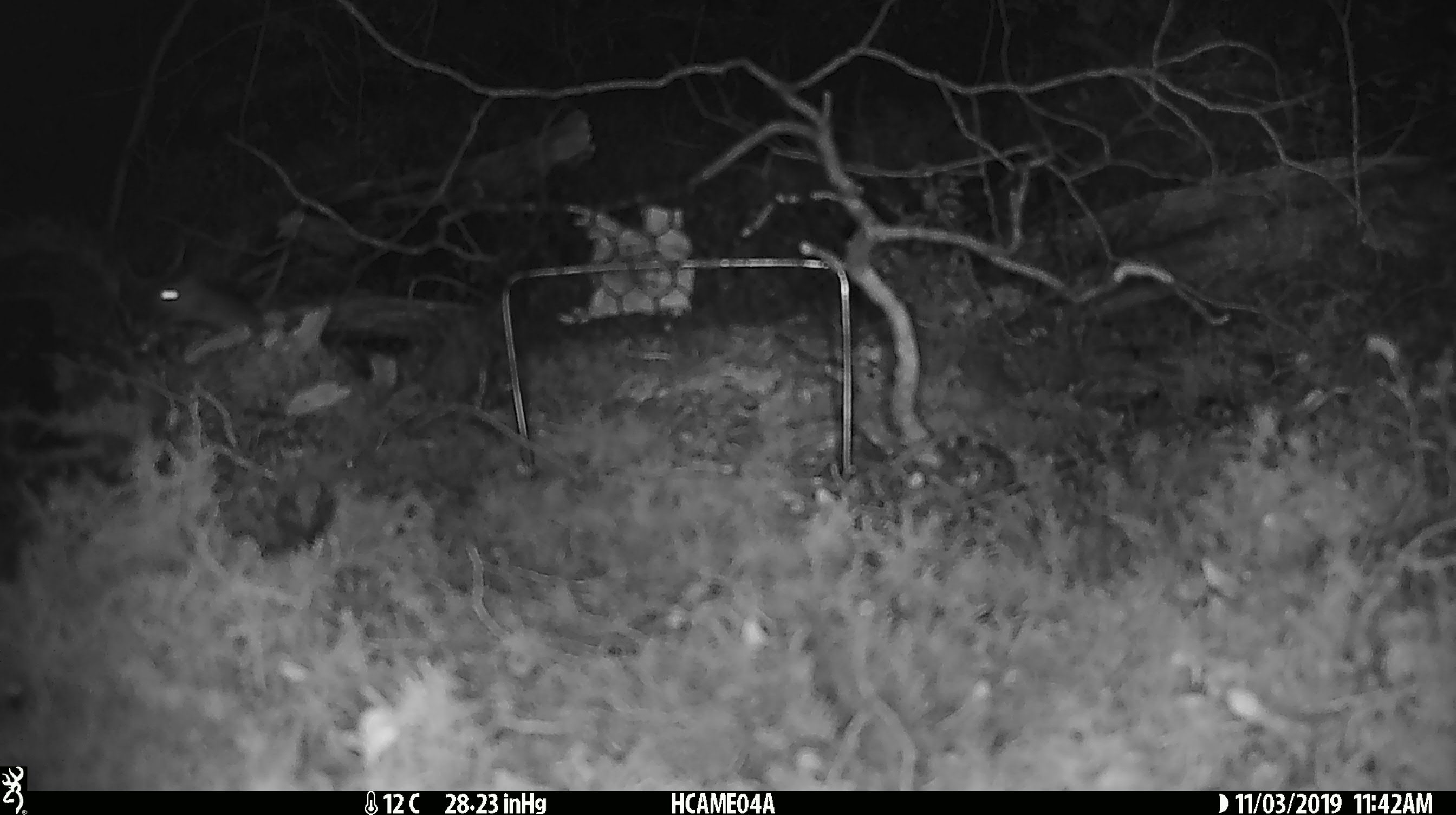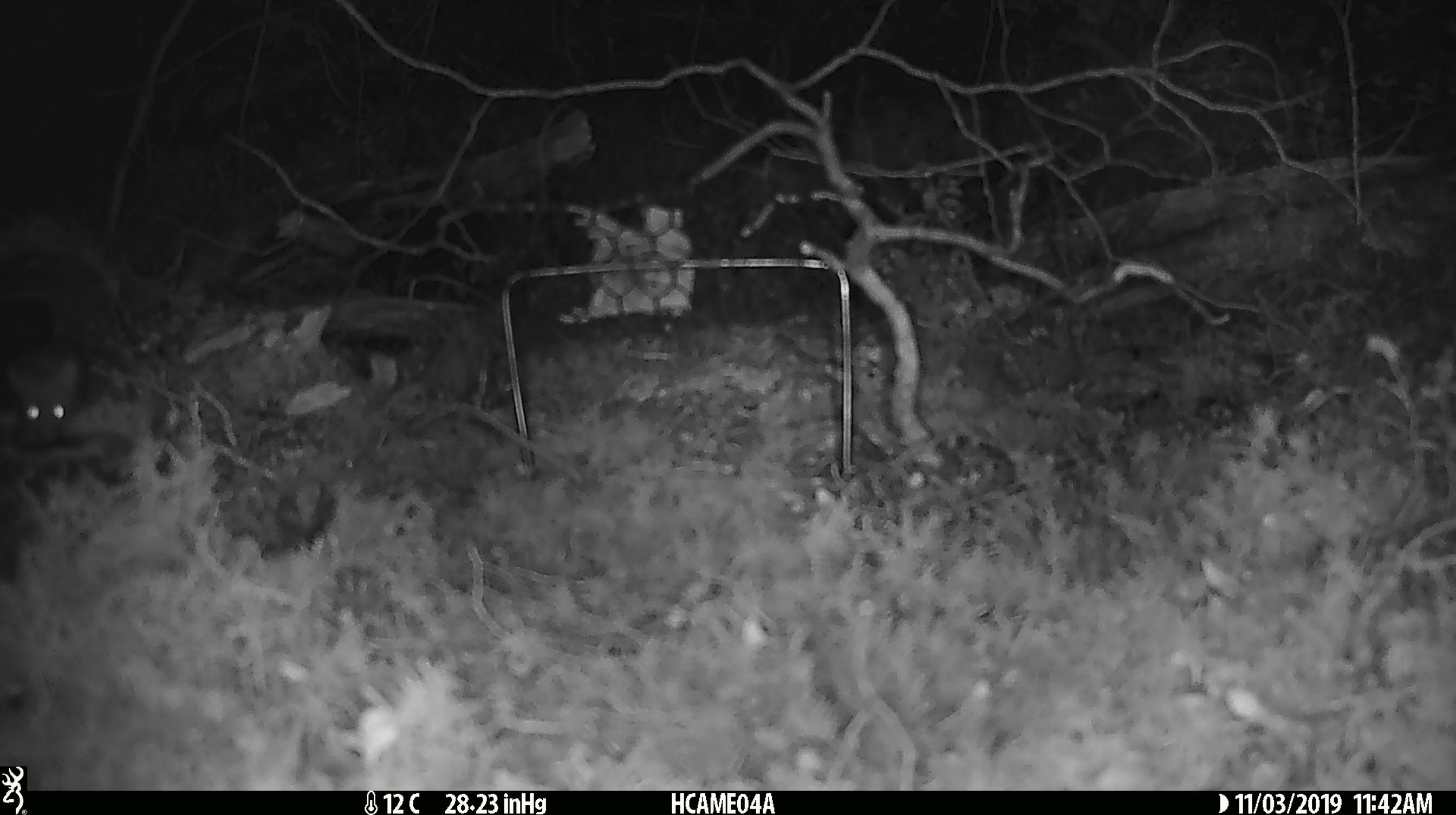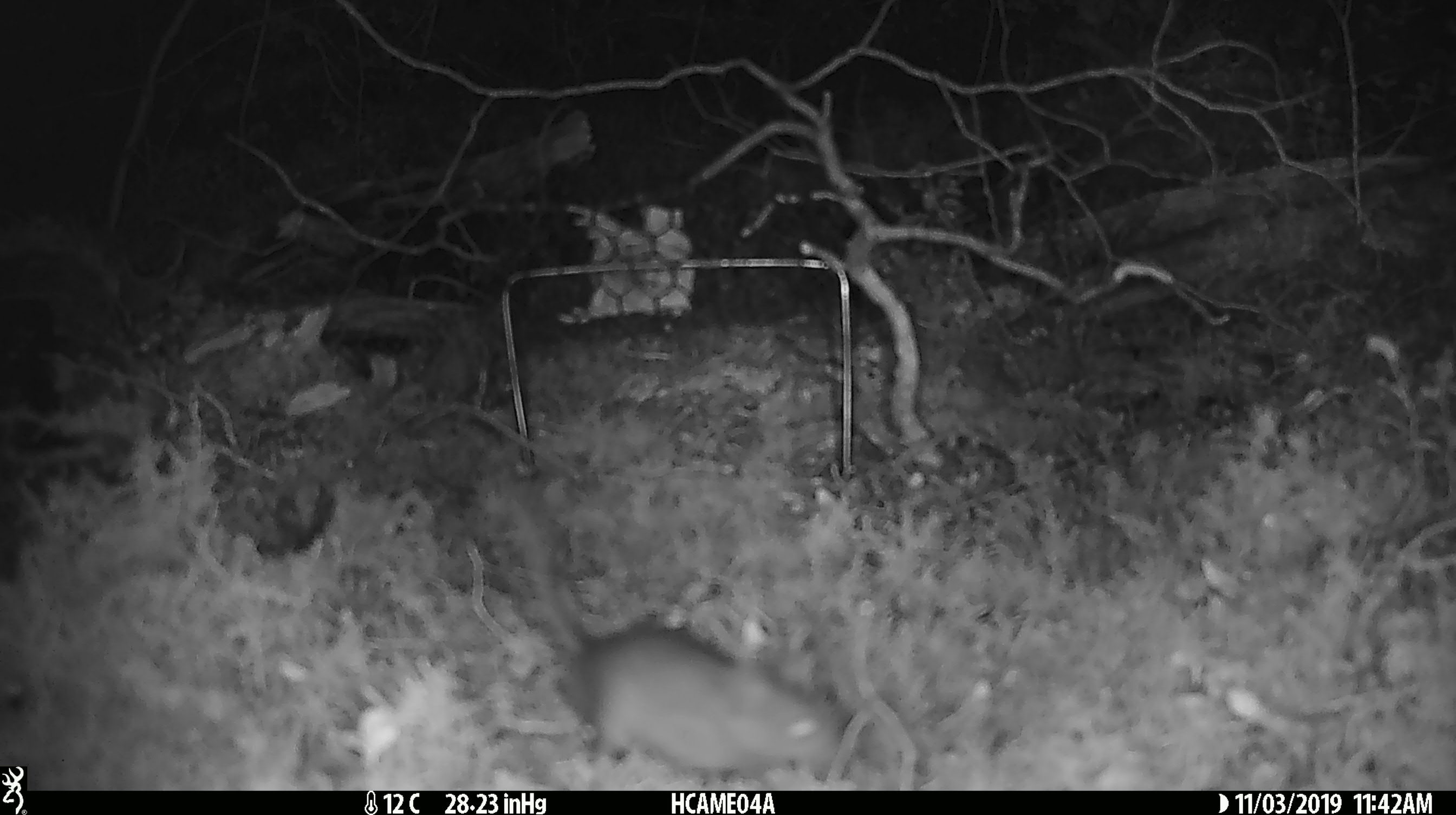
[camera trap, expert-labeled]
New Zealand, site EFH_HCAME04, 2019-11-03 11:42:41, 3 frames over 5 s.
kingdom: Animalia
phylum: Chordata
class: Mammalia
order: Rodentia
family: Muridae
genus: Mus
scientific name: Mus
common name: mouse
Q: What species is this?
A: Mouse (Mus).